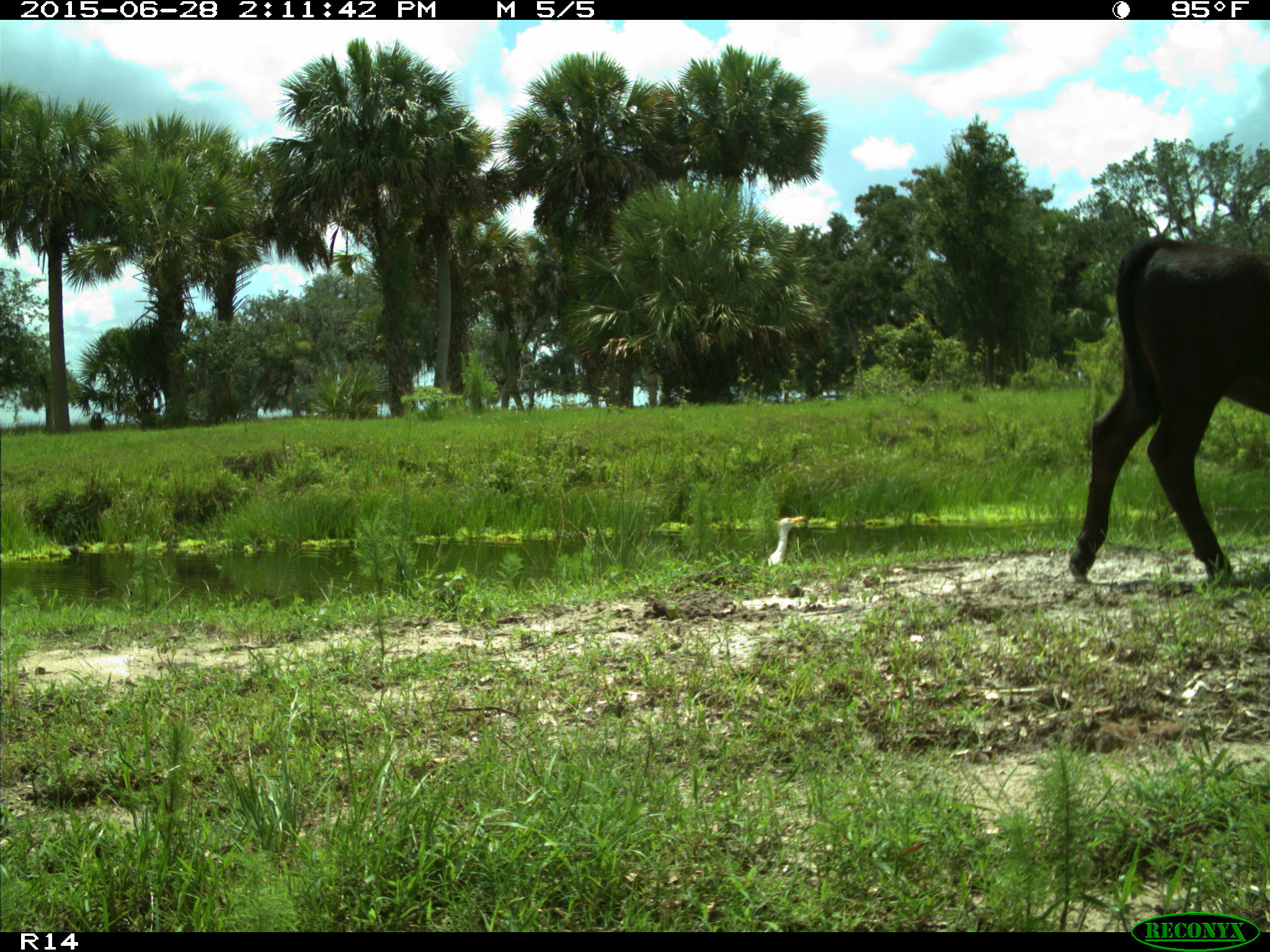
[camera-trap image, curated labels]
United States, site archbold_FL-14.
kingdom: Animalia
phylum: Chordata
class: Mammalia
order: Artiodactyla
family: Bovidae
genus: Bos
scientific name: Bos taurus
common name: domestic cow